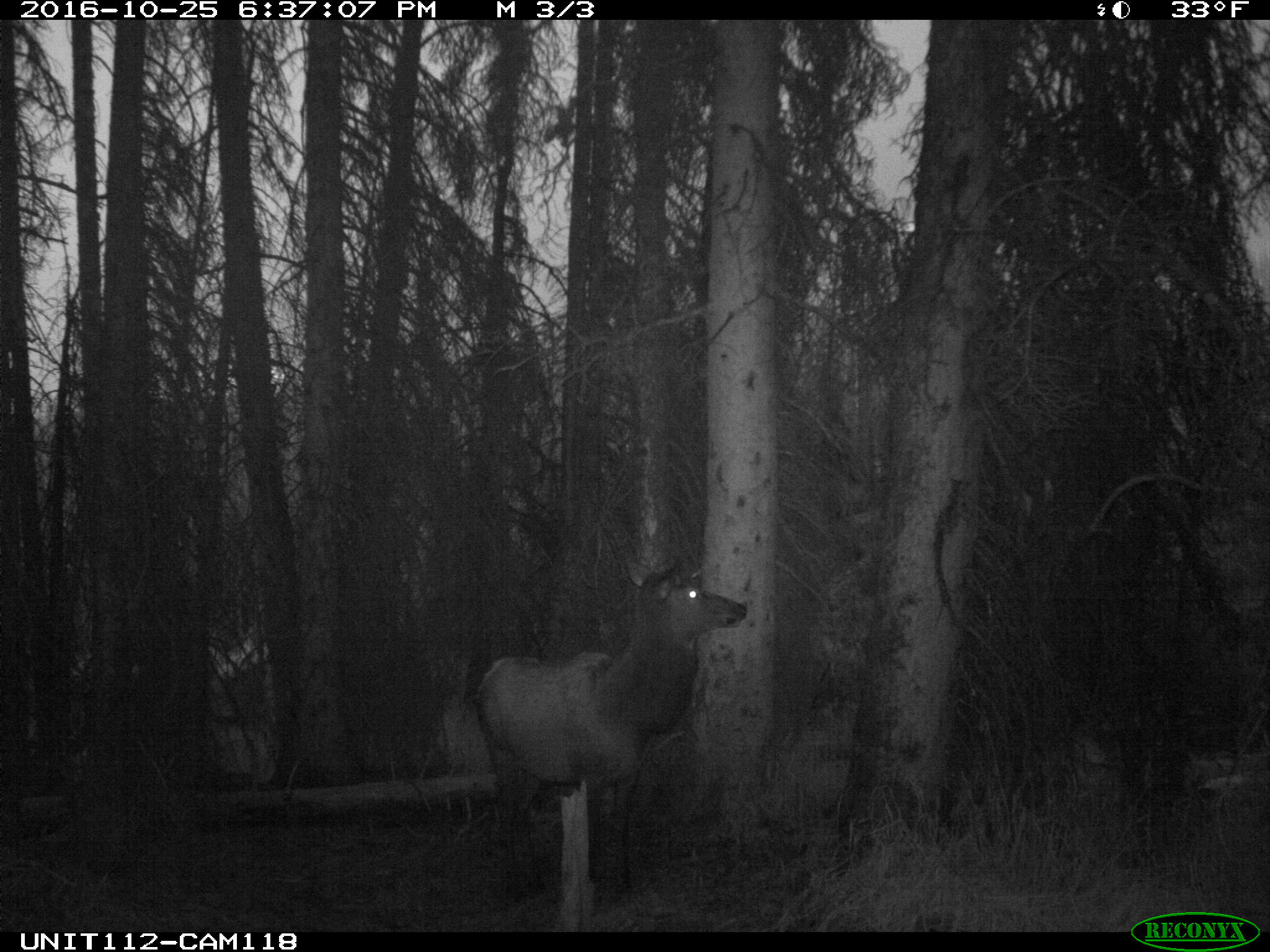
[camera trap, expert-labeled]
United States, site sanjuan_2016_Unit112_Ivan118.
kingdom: Animalia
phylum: Chordata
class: Mammalia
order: Artiodactyla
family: Cervidae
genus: Cervus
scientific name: Cervus elaphus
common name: red deer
Cervus elaphus (red deer).